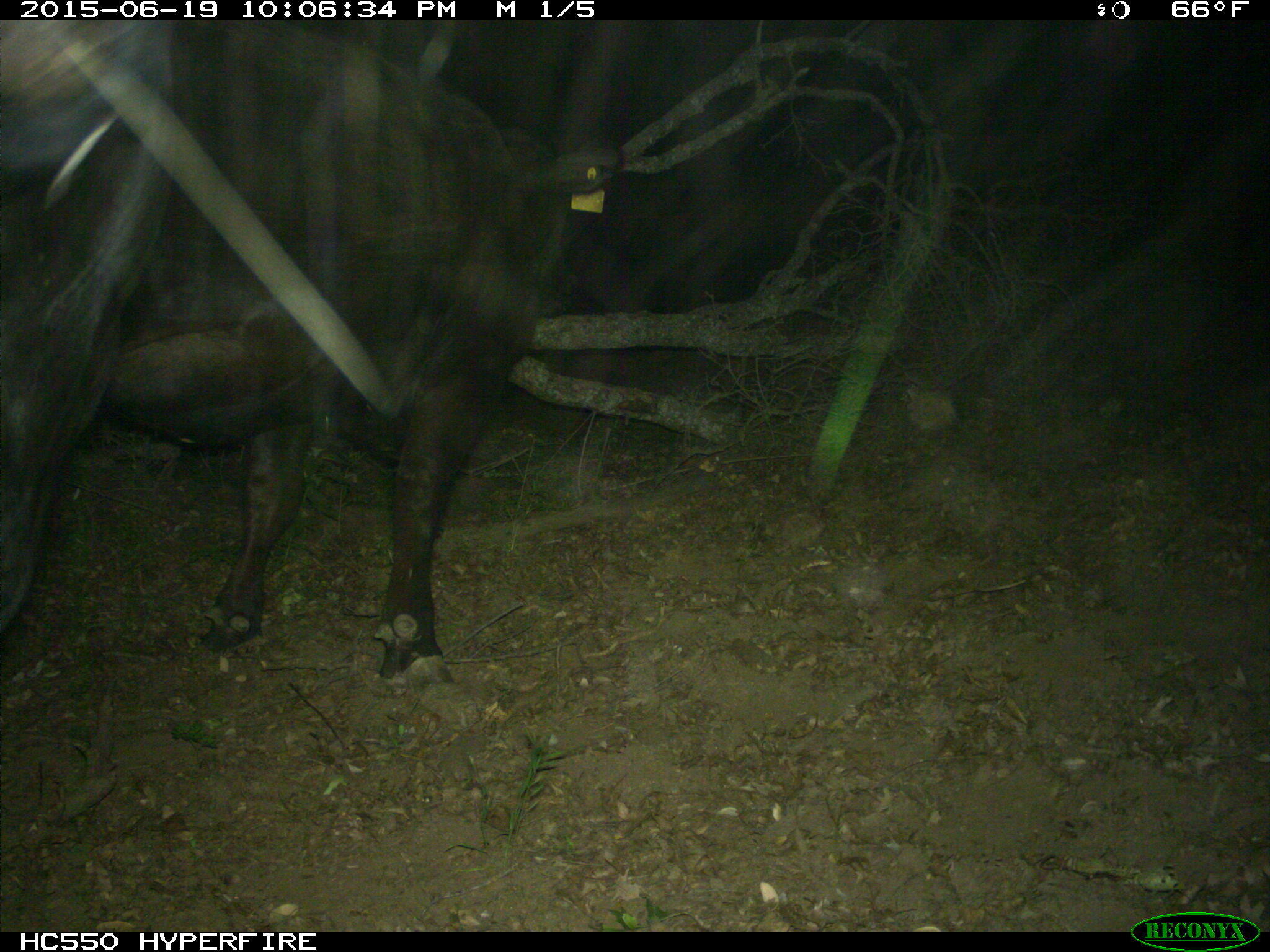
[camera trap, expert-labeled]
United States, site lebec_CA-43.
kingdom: Animalia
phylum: Chordata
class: Mammalia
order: Artiodactyla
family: Bovidae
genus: Bos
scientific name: Bos taurus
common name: domestic cow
Bos taurus (domestic cow).